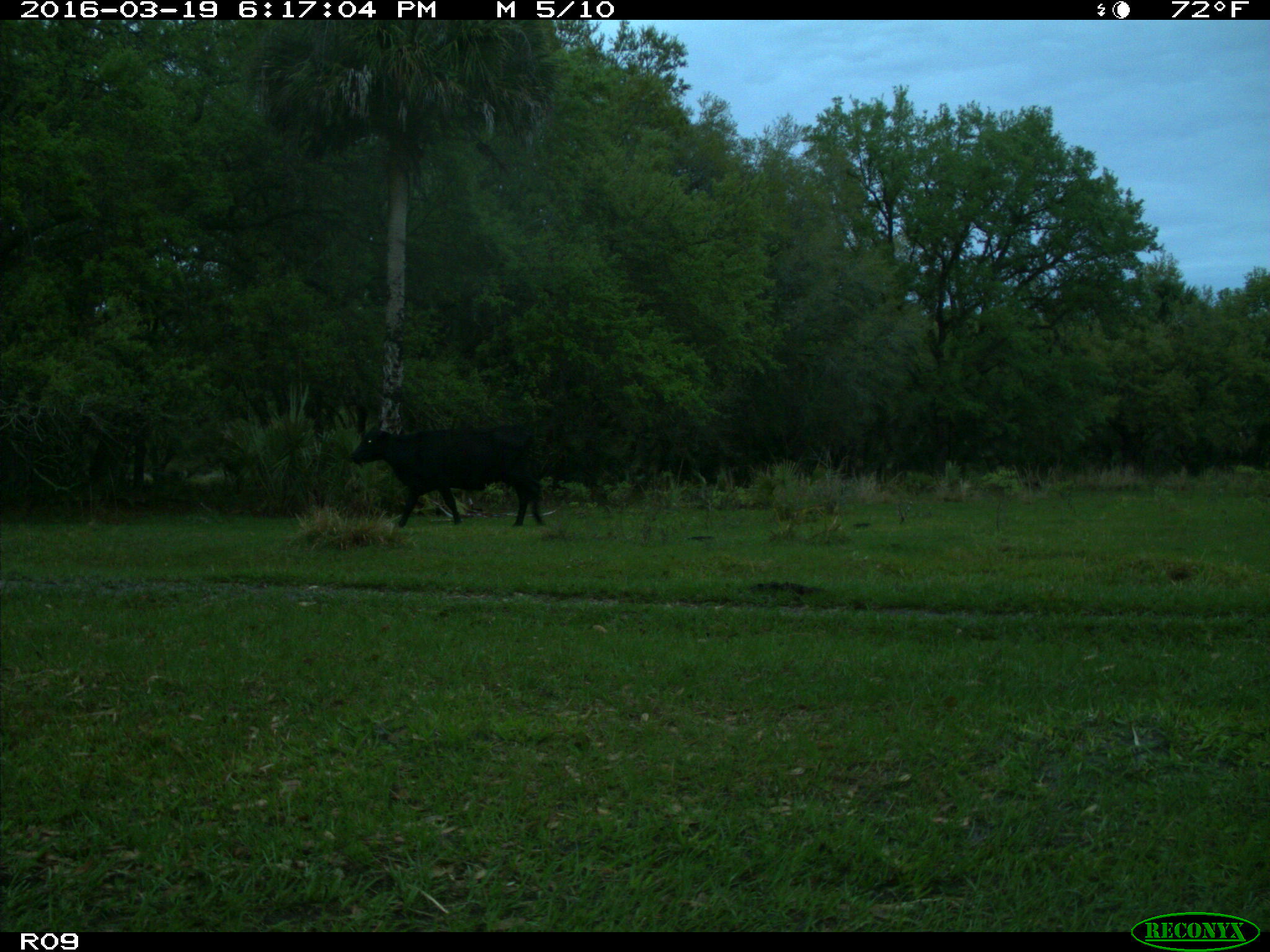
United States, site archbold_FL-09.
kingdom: Animalia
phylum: Chordata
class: Mammalia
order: Artiodactyla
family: Bovidae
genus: Bos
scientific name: Bos taurus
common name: domestic cow